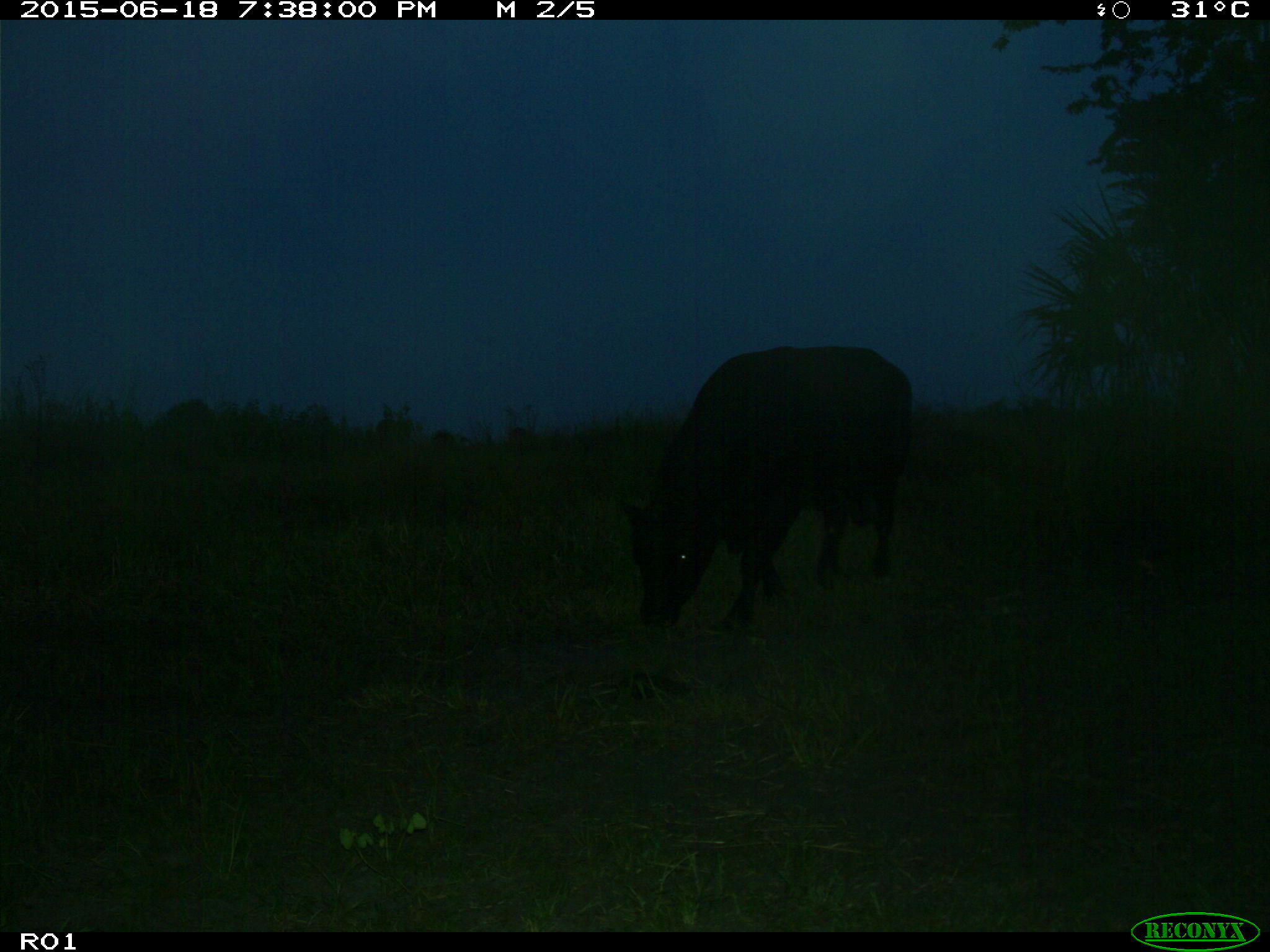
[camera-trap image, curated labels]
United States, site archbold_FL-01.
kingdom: Animalia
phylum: Chordata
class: Mammalia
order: Artiodactyla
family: Bovidae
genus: Bos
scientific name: Bos taurus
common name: domestic cow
Bos taurus (domestic cow).